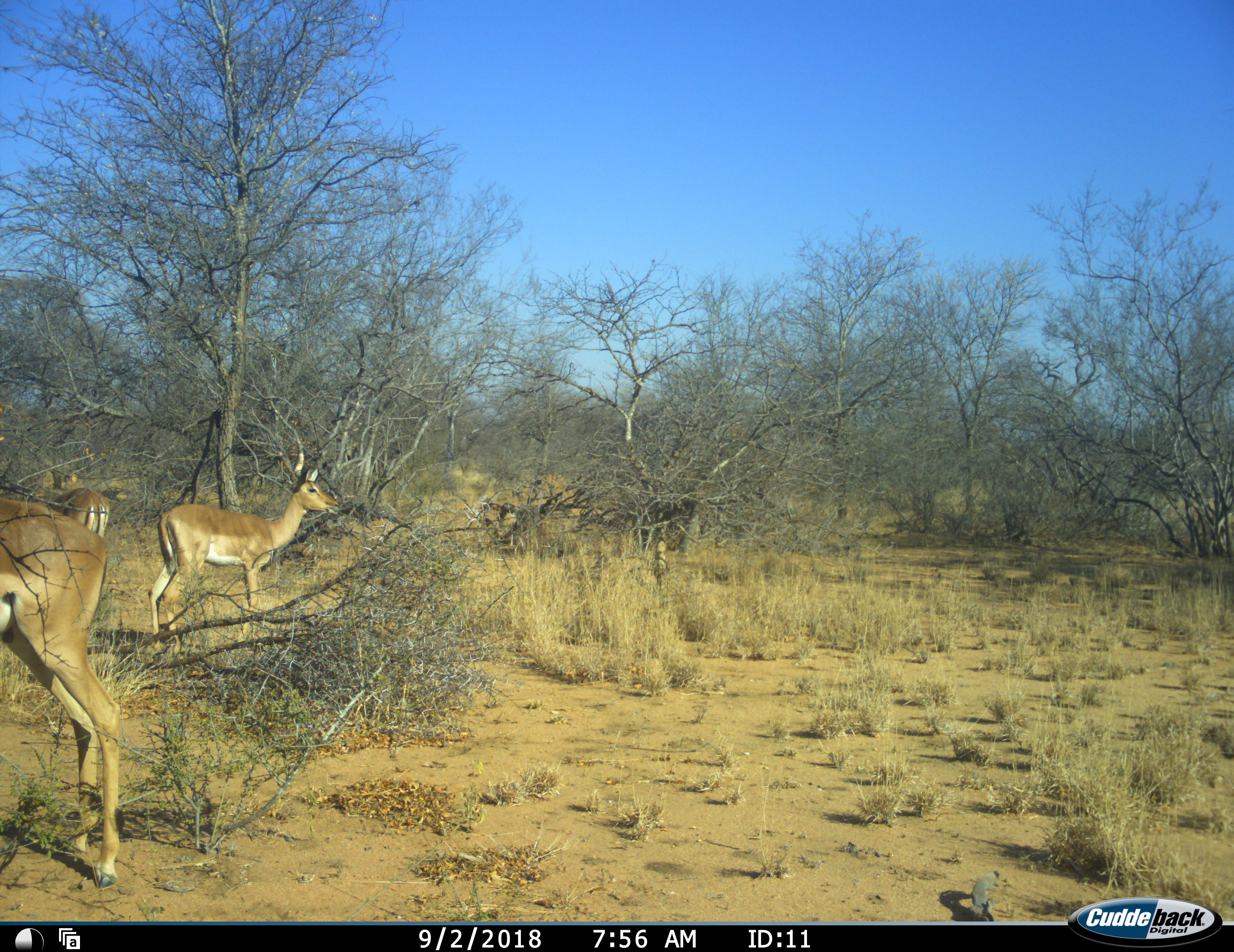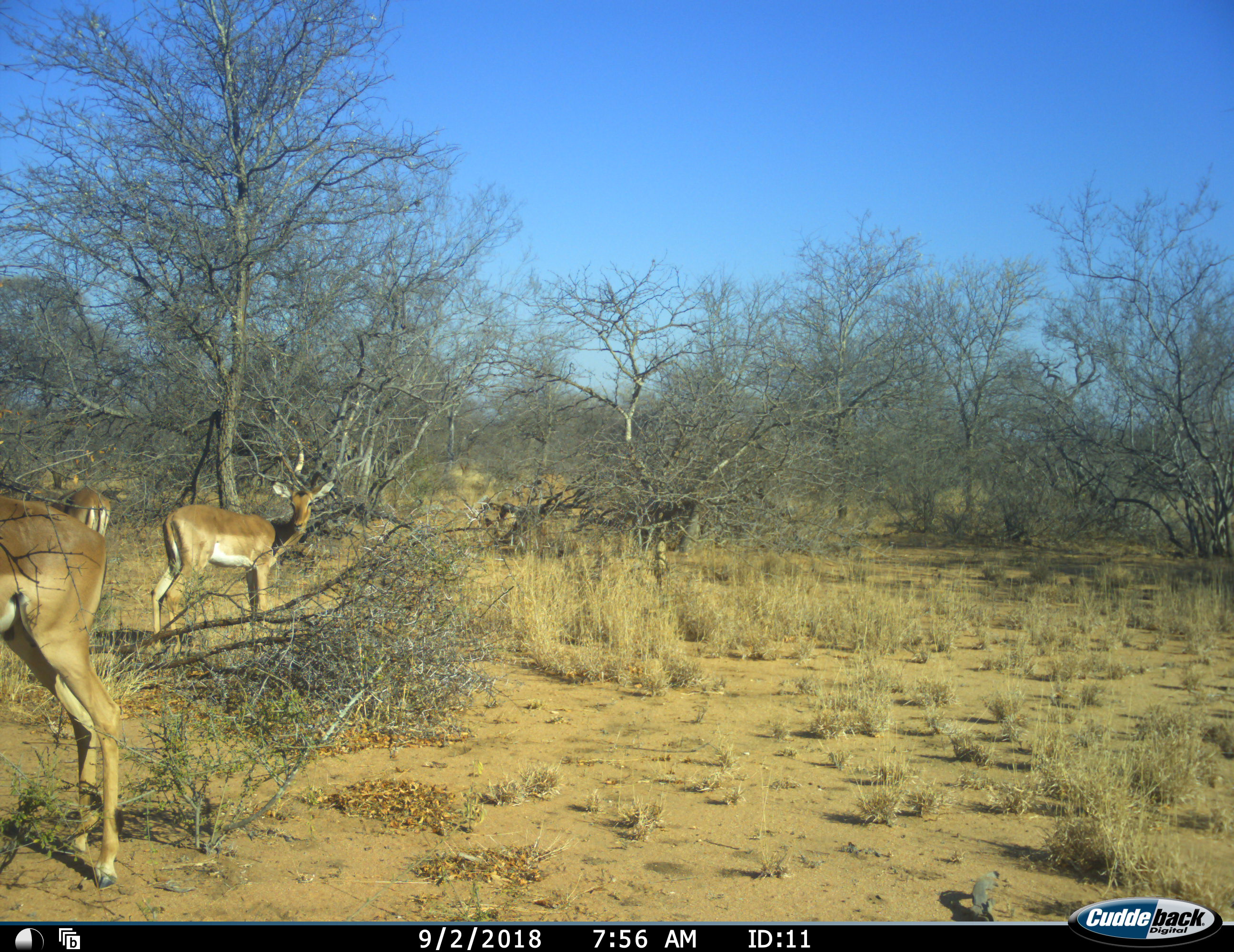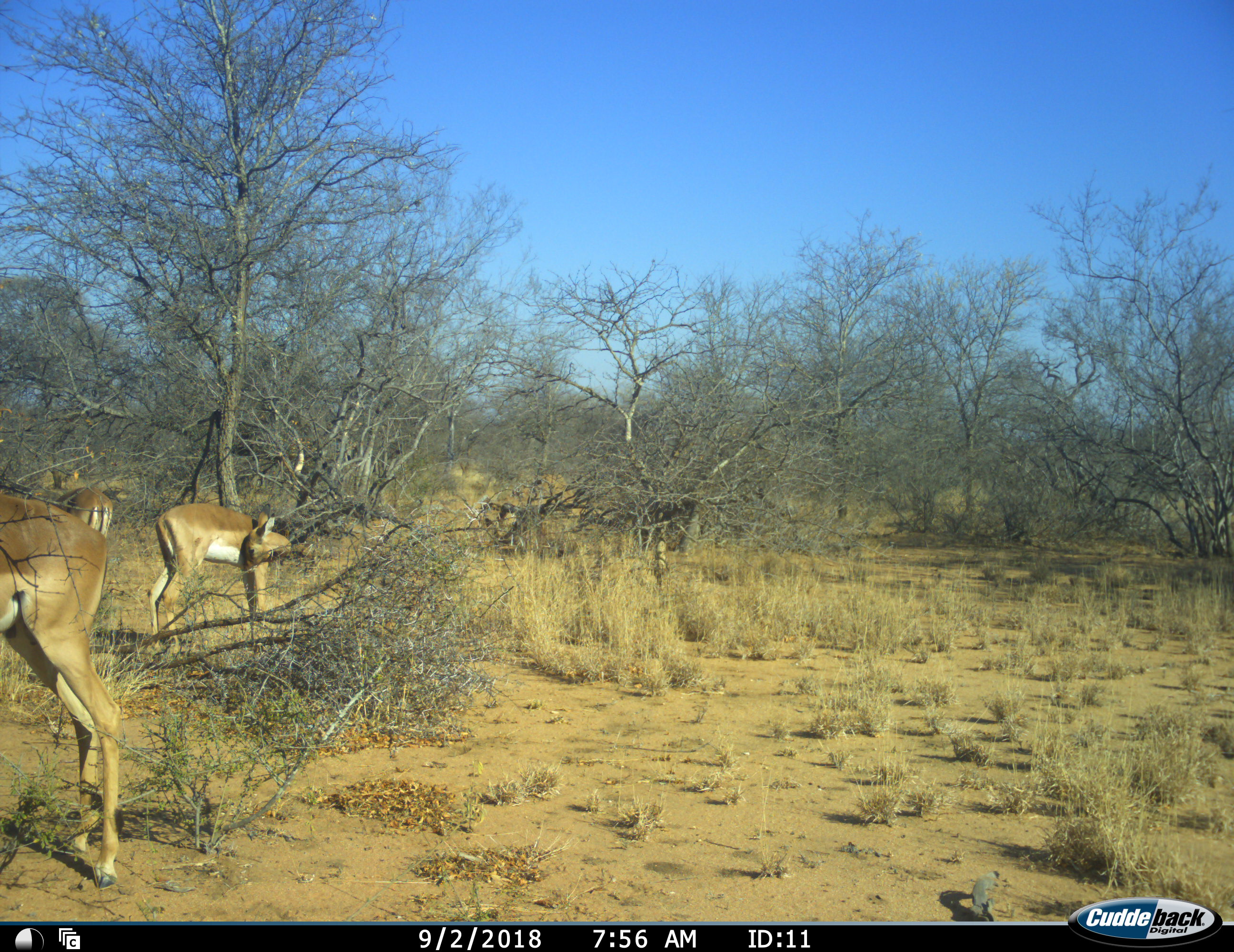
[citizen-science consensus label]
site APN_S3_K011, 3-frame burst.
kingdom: Animalia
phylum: Chordata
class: Mammalia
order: Artiodactyla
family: Bovidae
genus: Aepyceros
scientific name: Aepyceros melampus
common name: impala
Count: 3.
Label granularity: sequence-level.